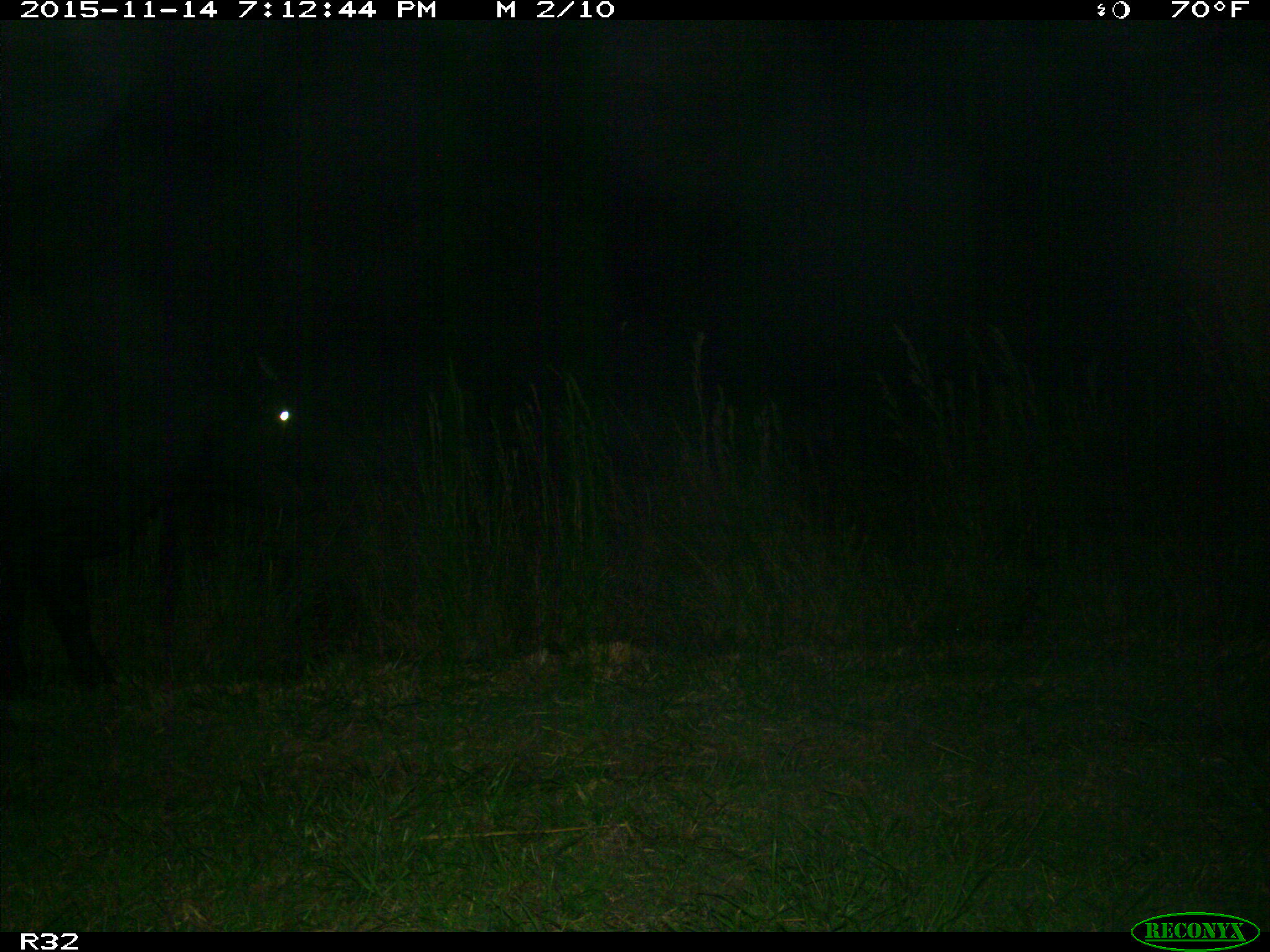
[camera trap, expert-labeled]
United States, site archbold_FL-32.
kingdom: Animalia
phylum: Chordata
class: Mammalia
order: Artiodactyla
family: Bovidae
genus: Bos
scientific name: Bos taurus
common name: domestic cow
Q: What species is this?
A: Bos taurus (domestic cow).